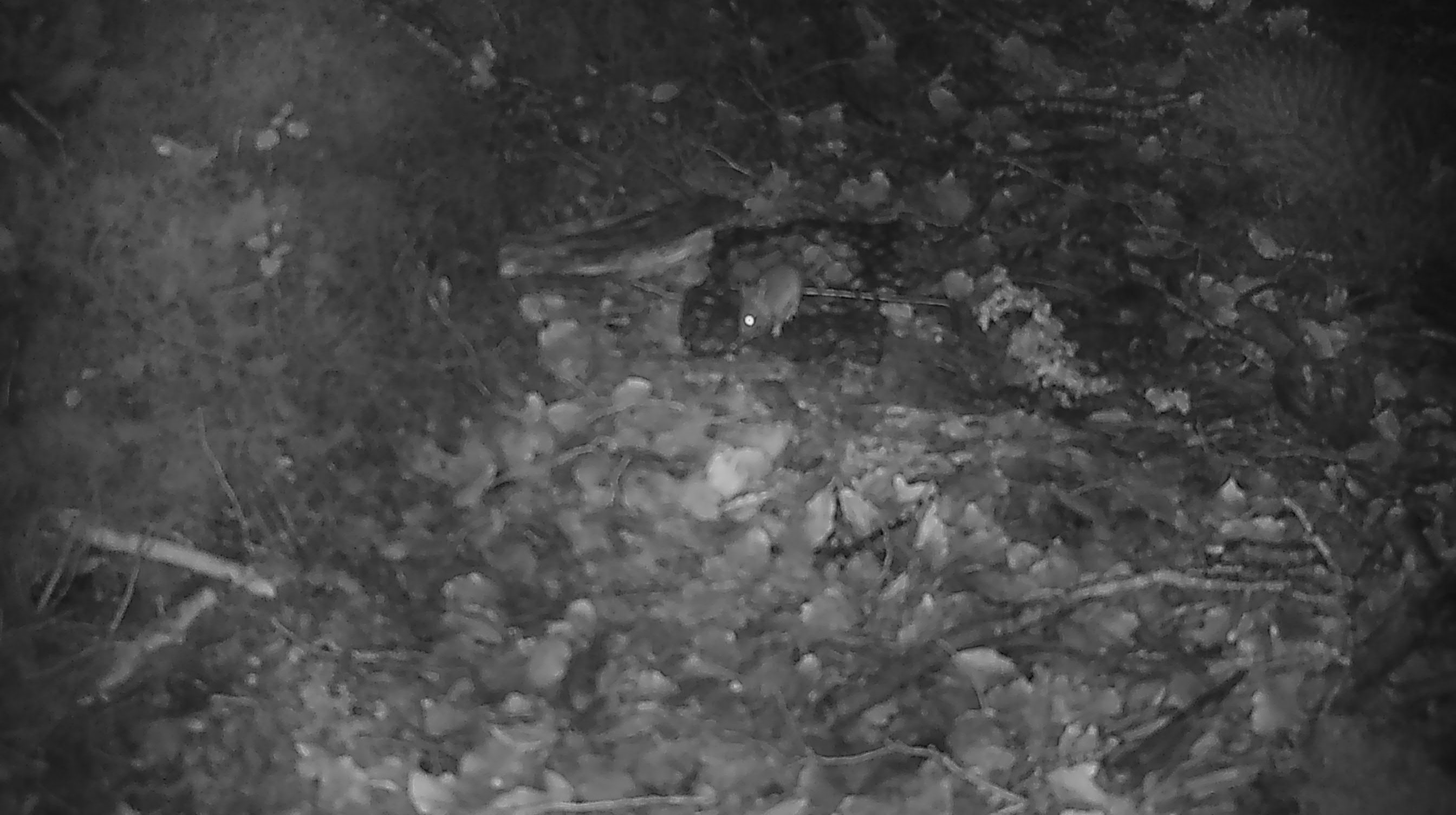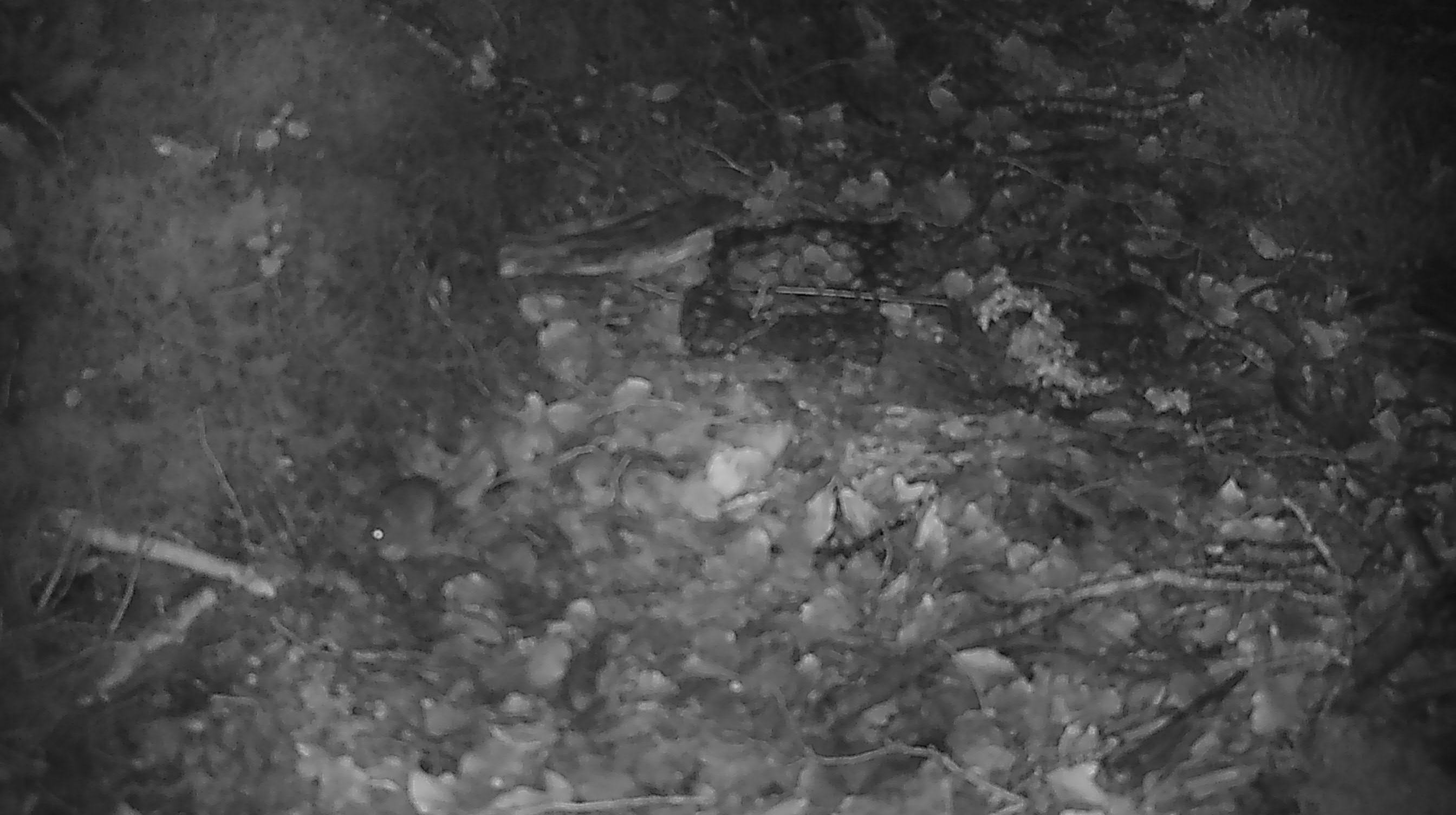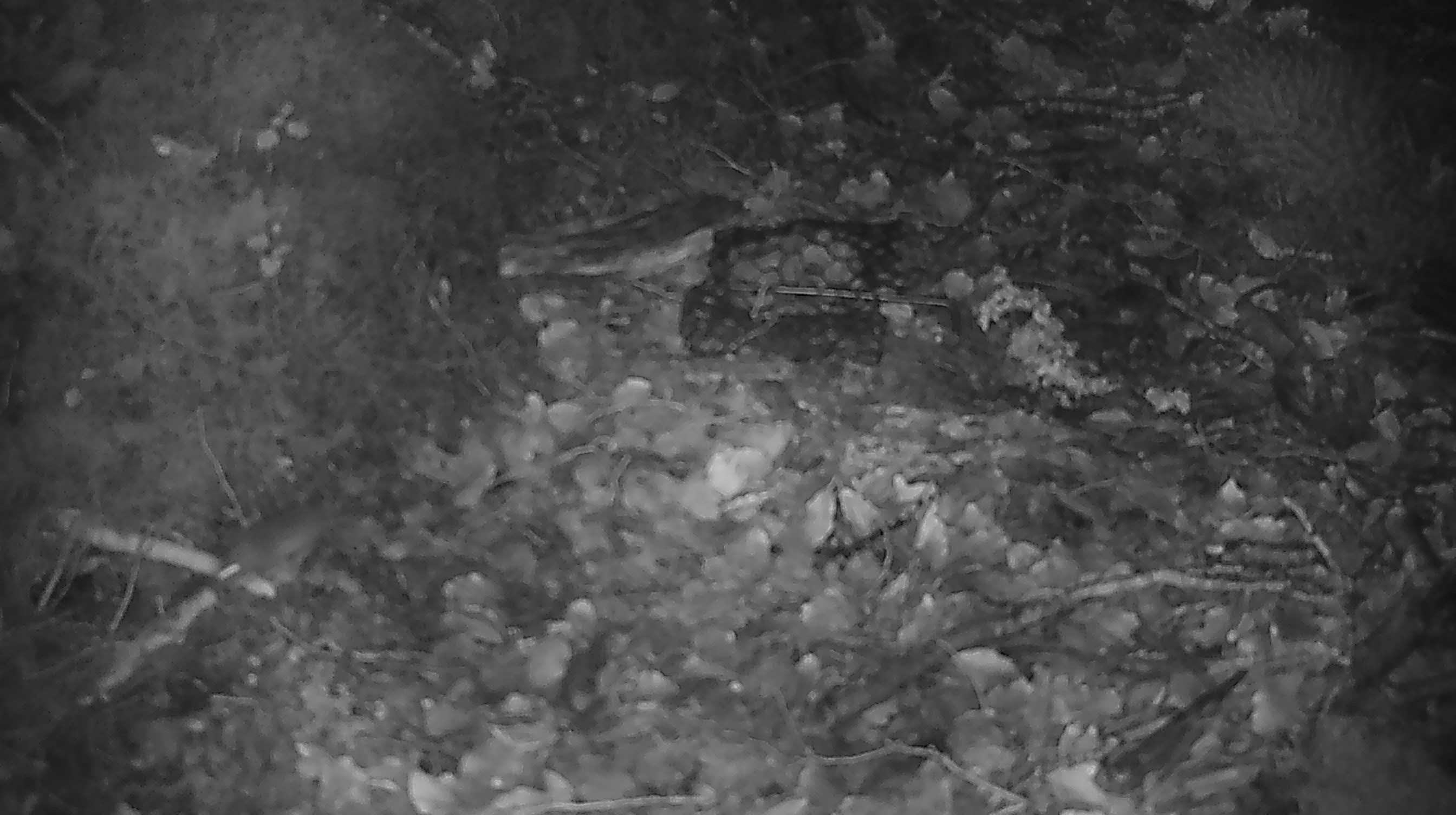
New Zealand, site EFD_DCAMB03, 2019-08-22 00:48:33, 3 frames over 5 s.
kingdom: Animalia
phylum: Chordata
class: Mammalia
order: Rodentia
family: Muridae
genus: Mus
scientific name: Mus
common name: mouse